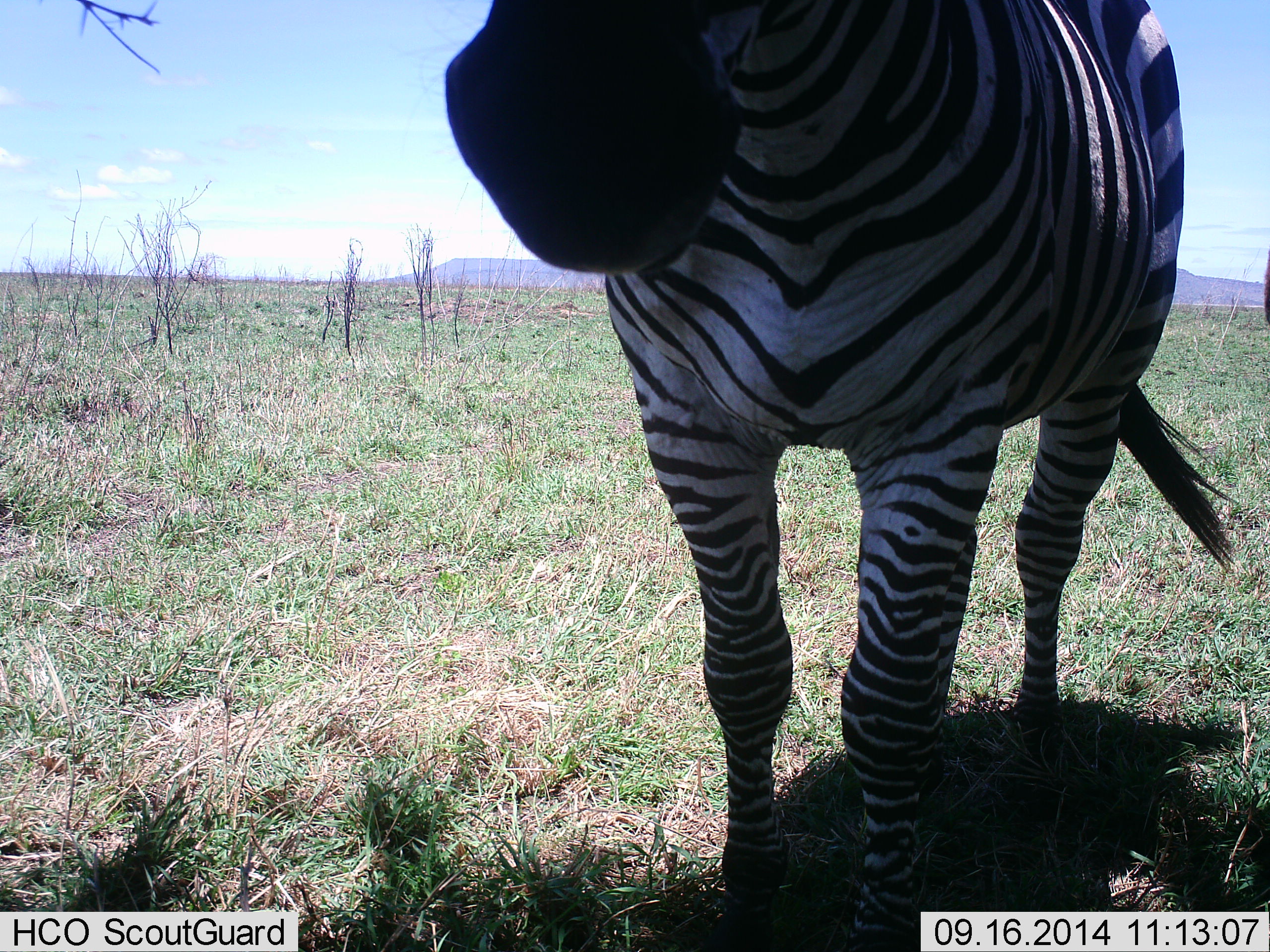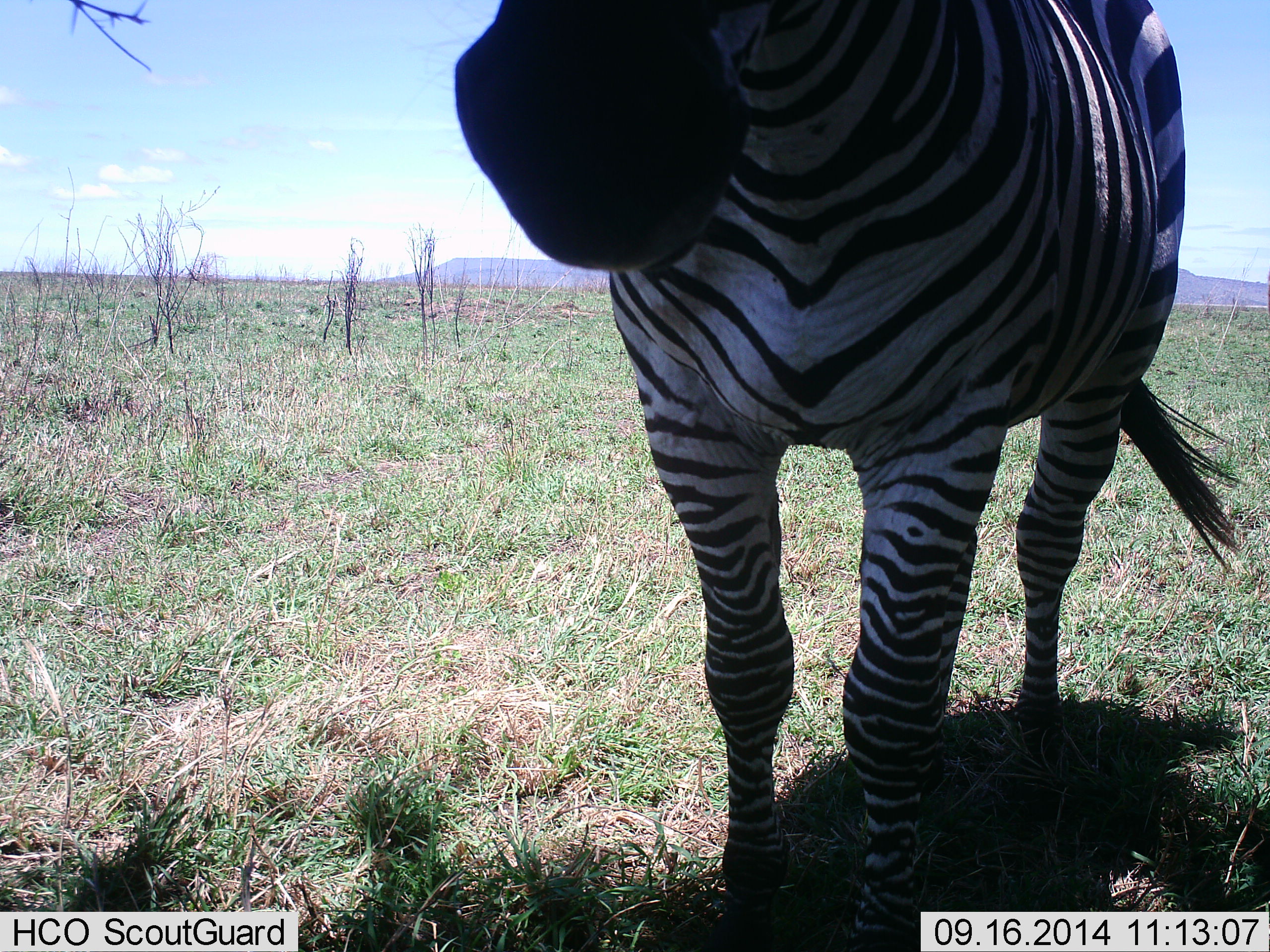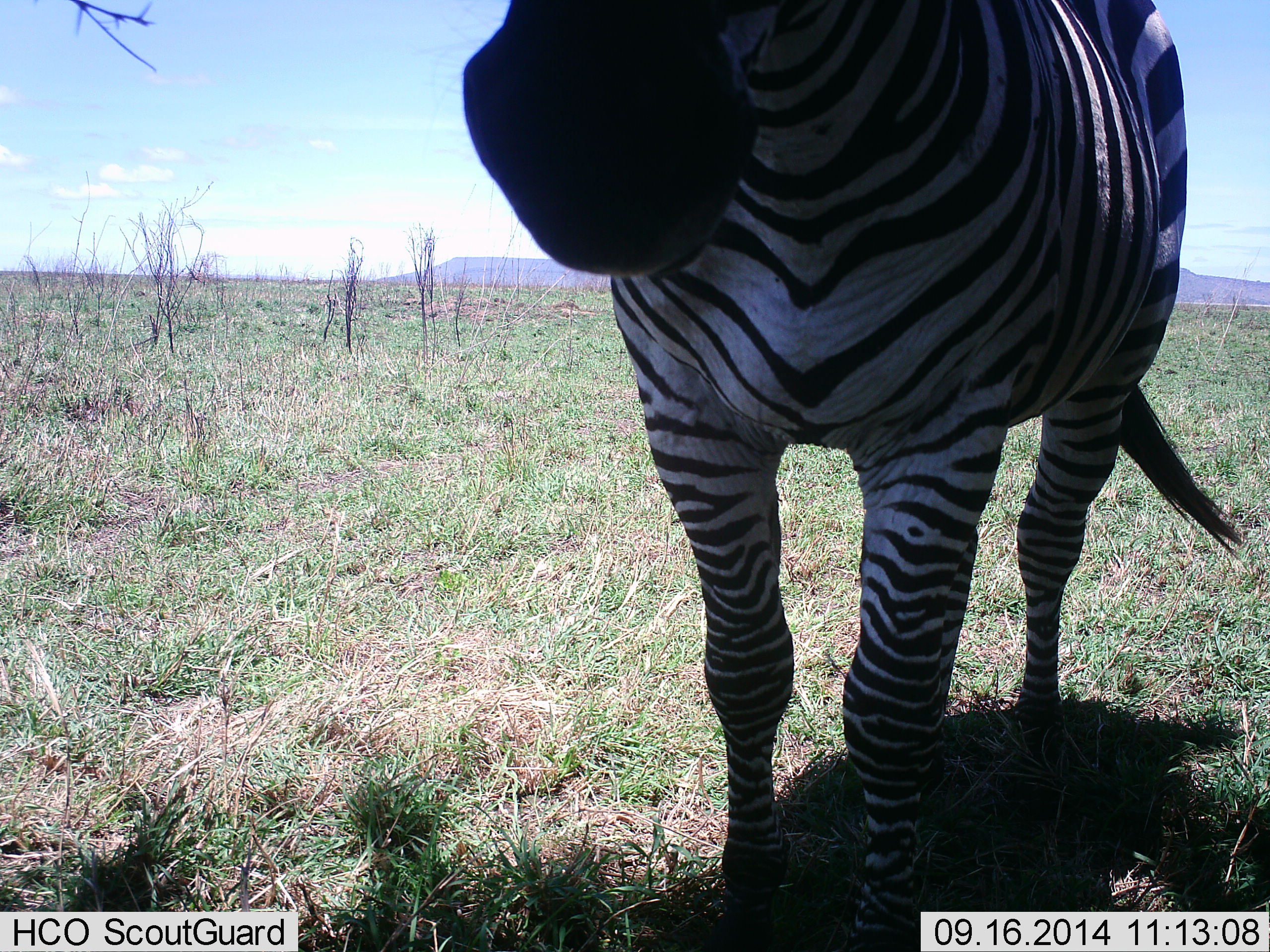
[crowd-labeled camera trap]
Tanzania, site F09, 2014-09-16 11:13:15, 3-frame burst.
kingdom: Animalia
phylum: Chordata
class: Mammalia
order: Perissodactyla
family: Equidae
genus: Equus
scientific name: Equus quagga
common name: plains zebra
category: zebra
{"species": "zebra (plains zebra) (Equus quagga)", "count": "1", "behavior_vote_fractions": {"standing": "80%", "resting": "0%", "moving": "10%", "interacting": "20%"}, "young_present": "0%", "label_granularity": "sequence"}